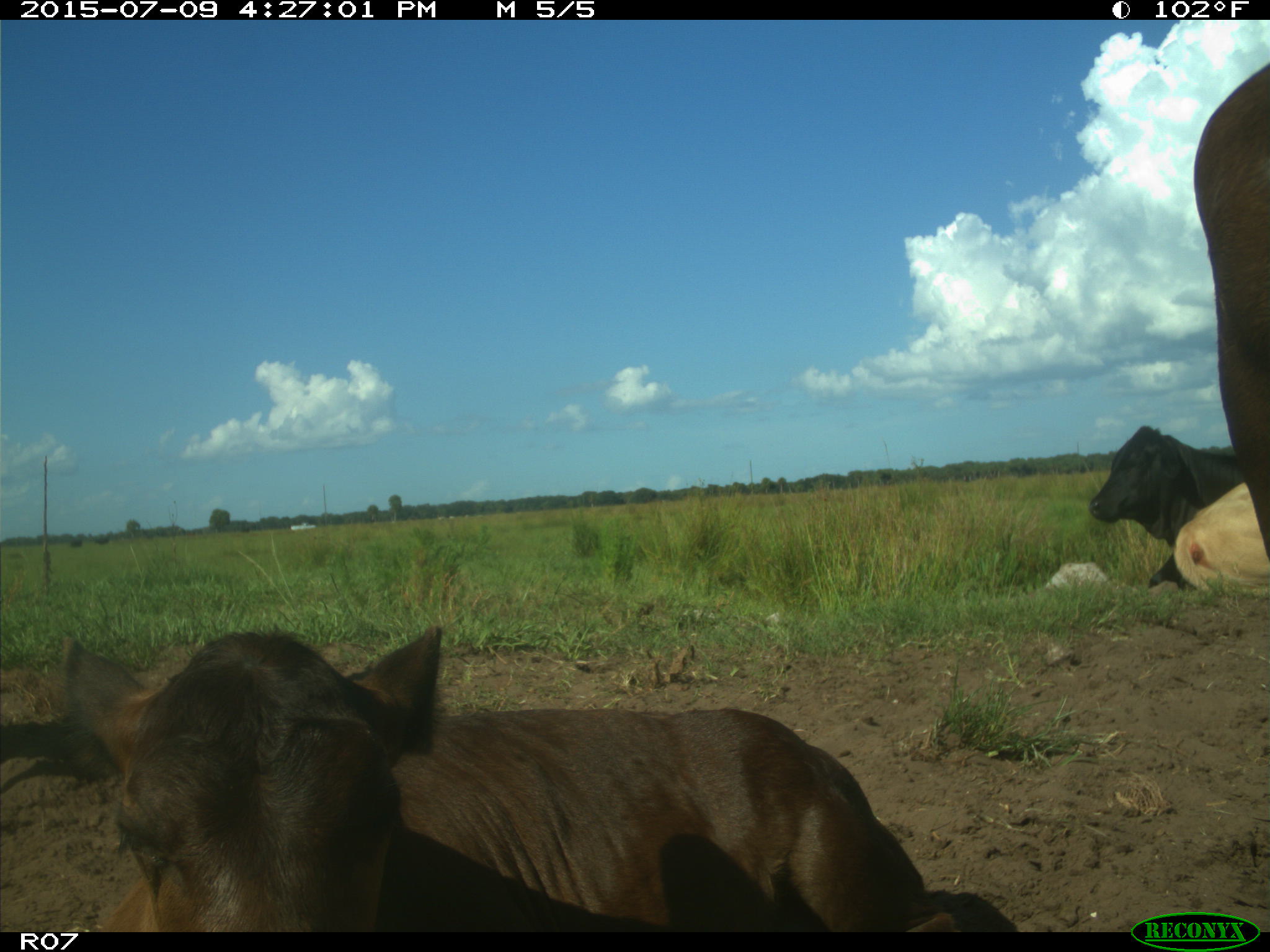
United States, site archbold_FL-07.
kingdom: Animalia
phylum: Chordata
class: Mammalia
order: Artiodactyla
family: Bovidae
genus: Bos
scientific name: Bos taurus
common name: domestic cow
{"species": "Bos taurus (domestic cow)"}